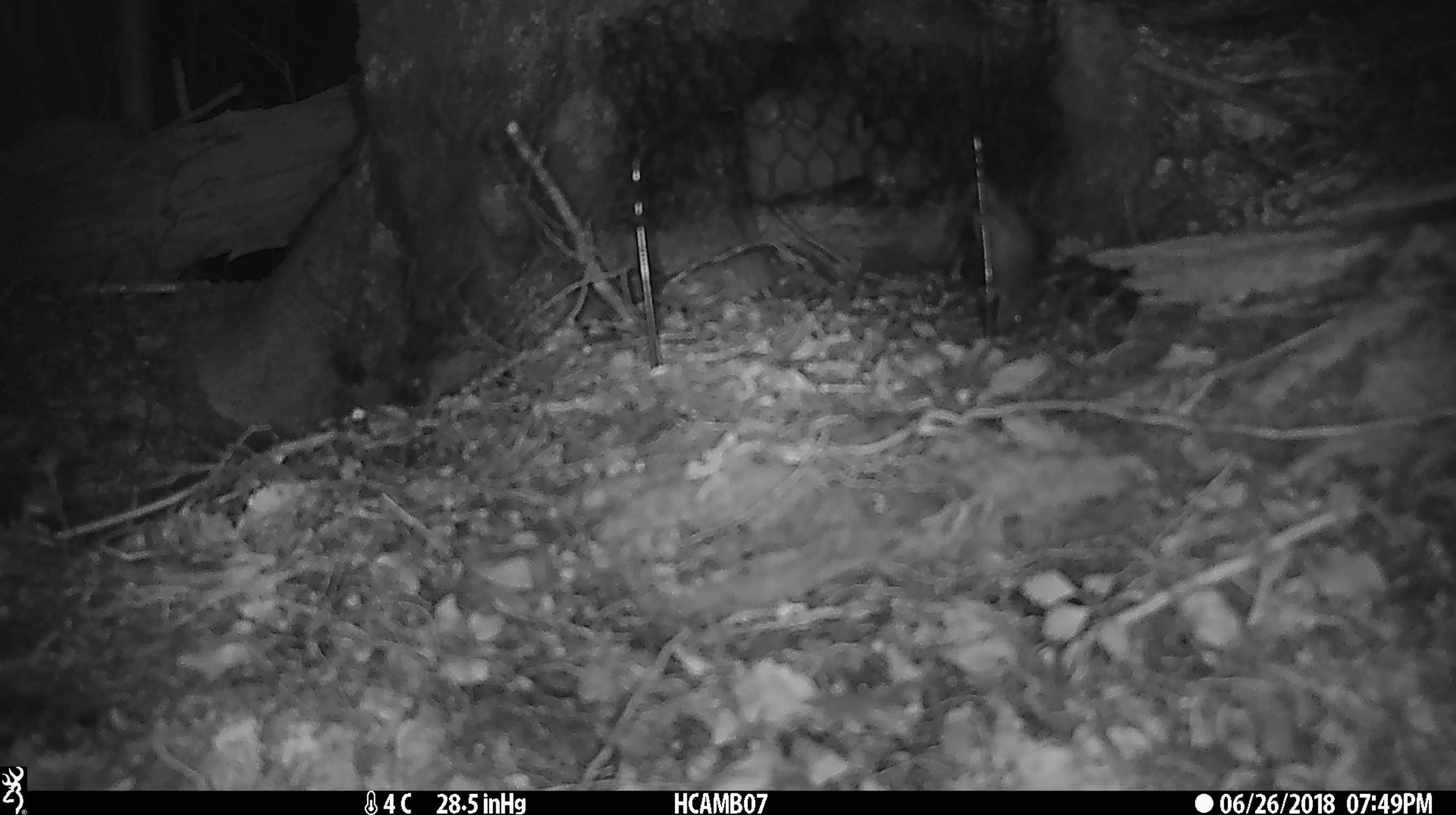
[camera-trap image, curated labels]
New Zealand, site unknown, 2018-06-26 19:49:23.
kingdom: Animalia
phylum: Chordata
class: Mammalia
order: Rodentia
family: Muridae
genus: Mus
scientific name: Mus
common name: mouse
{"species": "mouse (Mus)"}